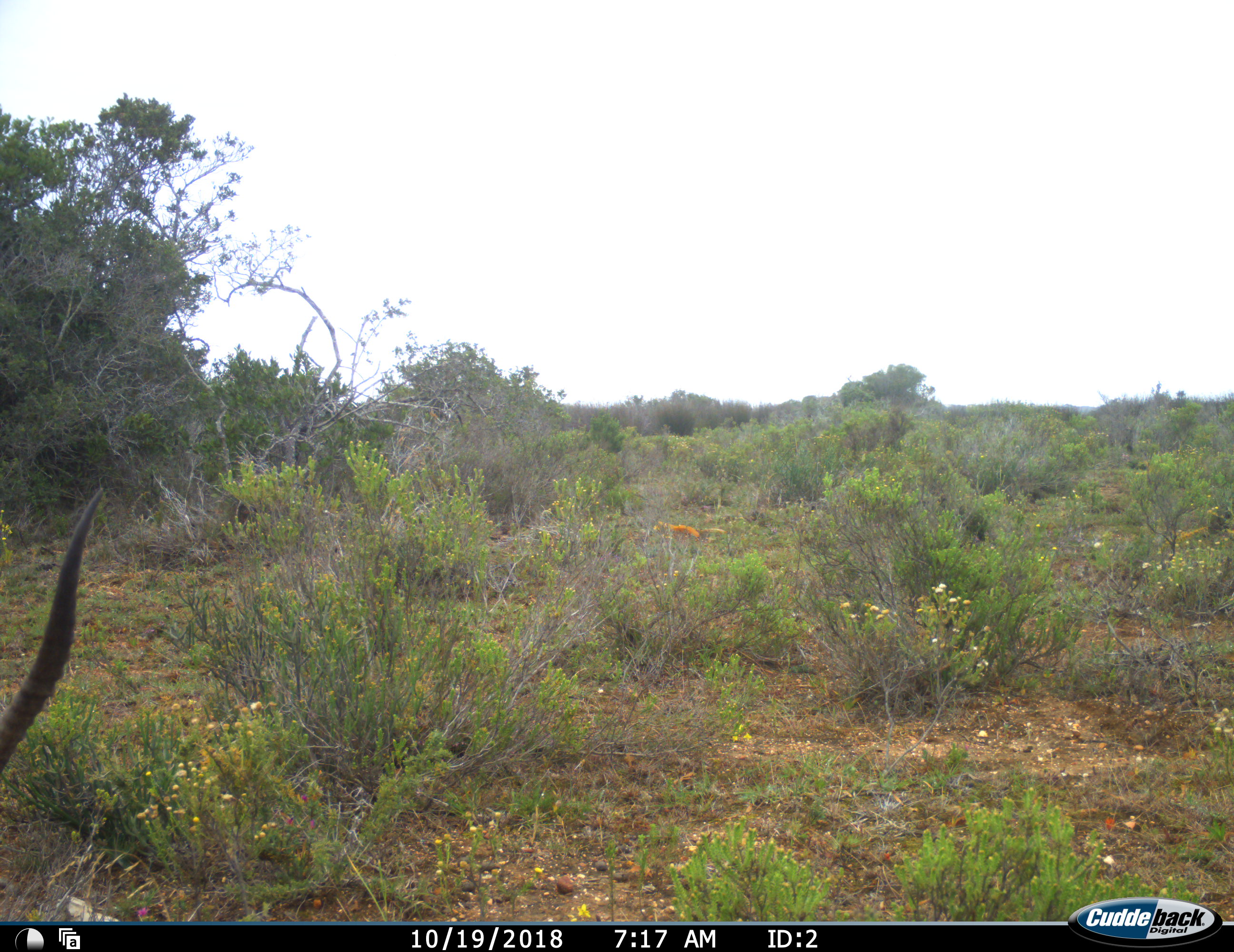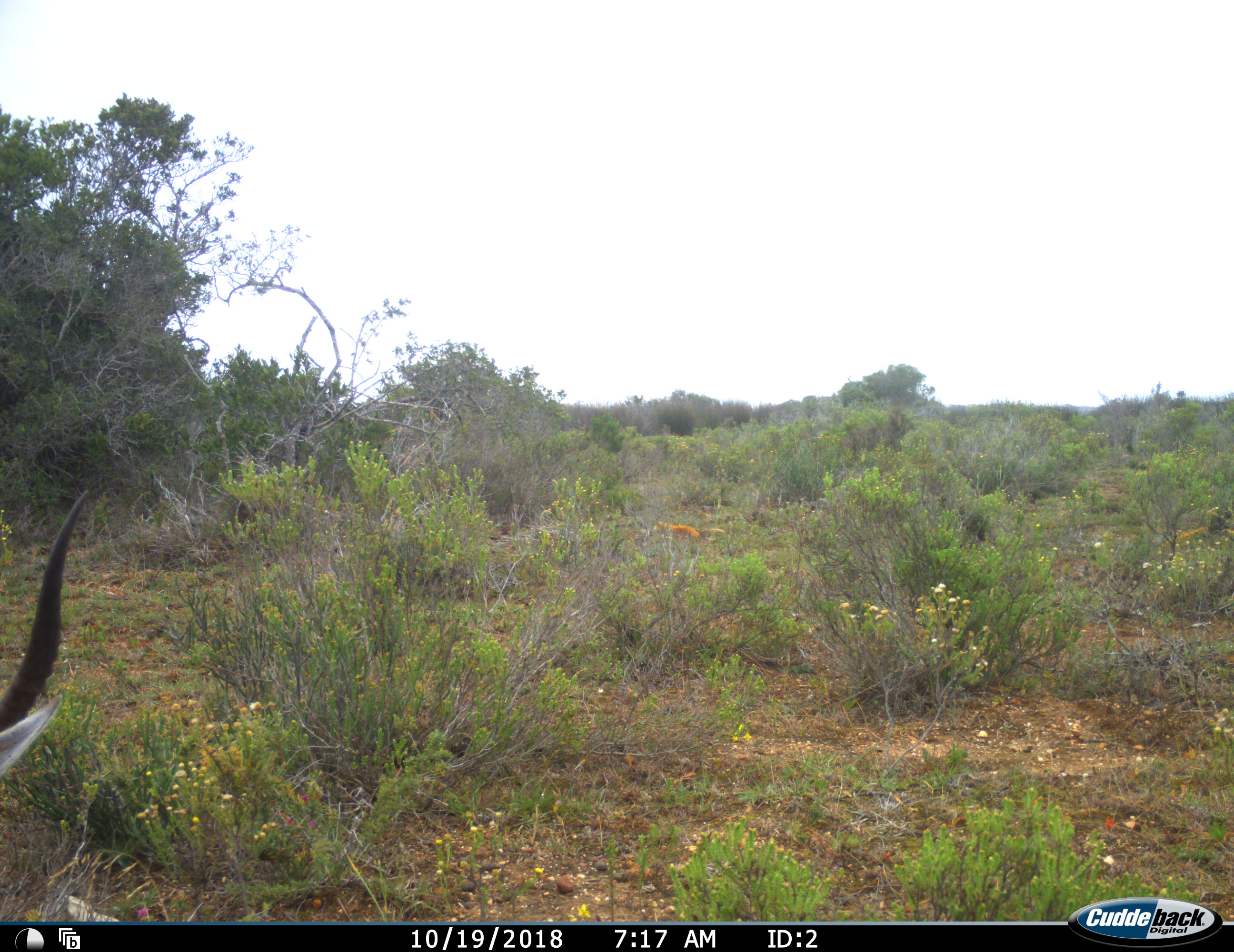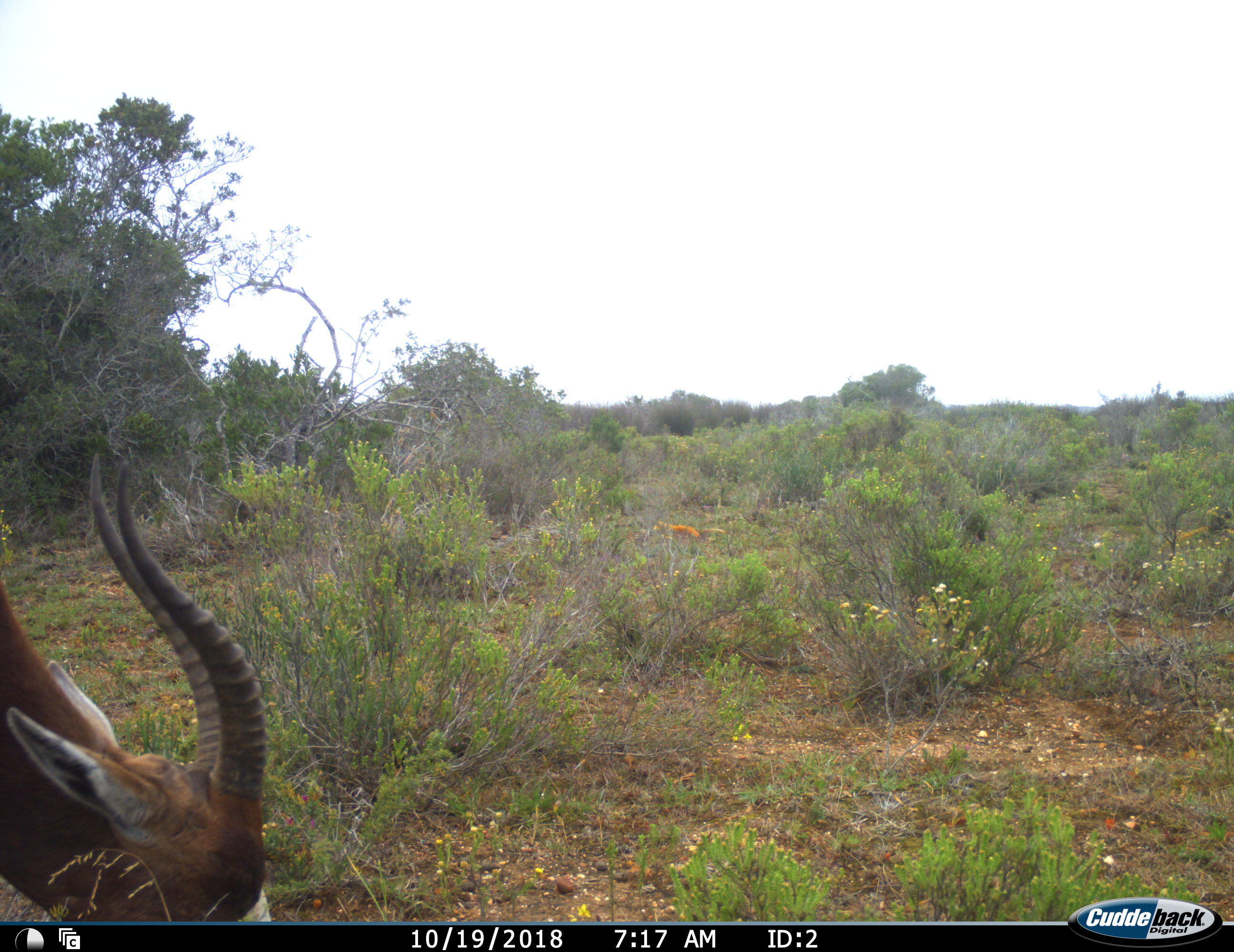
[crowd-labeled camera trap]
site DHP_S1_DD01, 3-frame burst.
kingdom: Animalia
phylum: Chordata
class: Mammalia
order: Artiodactyla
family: Bovidae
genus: Damaliscus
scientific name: Damaliscus pygargus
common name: bontebok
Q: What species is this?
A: Bontebok (Damaliscus pygargus).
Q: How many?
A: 1.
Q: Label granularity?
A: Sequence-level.